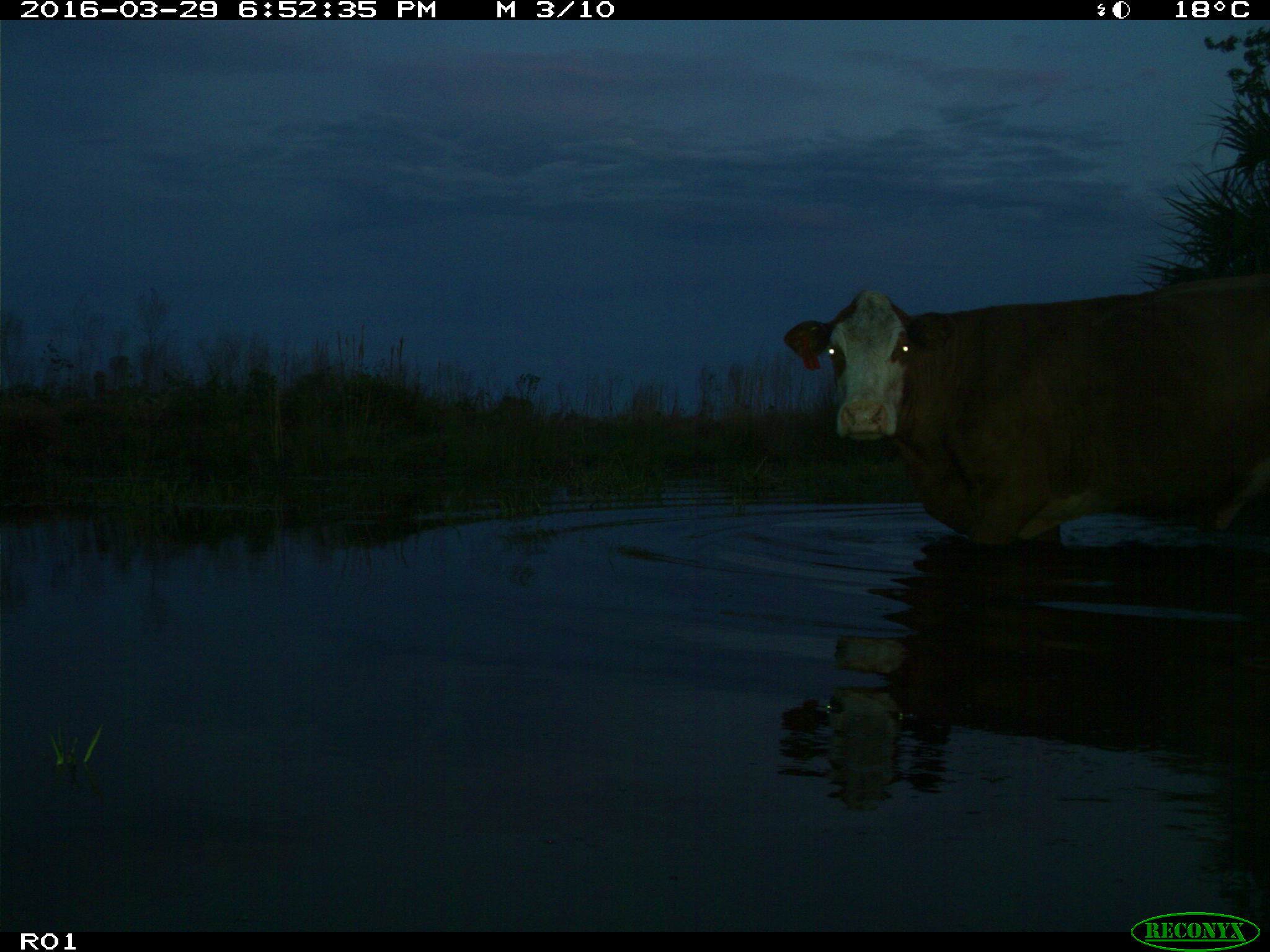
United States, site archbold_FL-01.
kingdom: Animalia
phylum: Chordata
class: Mammalia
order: Artiodactyla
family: Bovidae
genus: Bos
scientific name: Bos taurus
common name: domestic cow